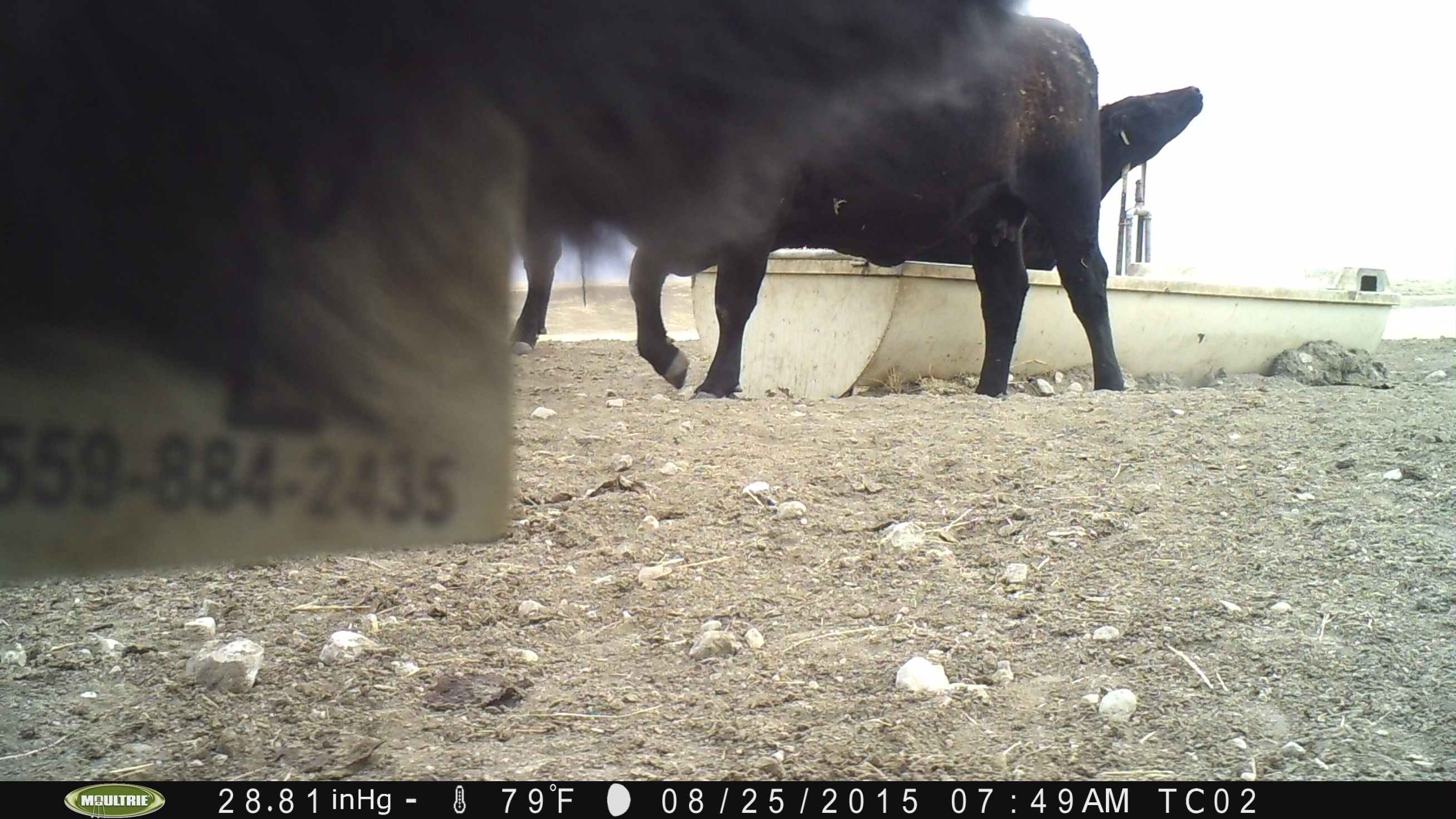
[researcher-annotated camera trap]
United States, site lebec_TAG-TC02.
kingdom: Animalia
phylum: Chordata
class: Mammalia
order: Artiodactyla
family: Bovidae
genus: Bos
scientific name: Bos taurus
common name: domestic cow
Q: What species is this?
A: Bos taurus (domestic cow).